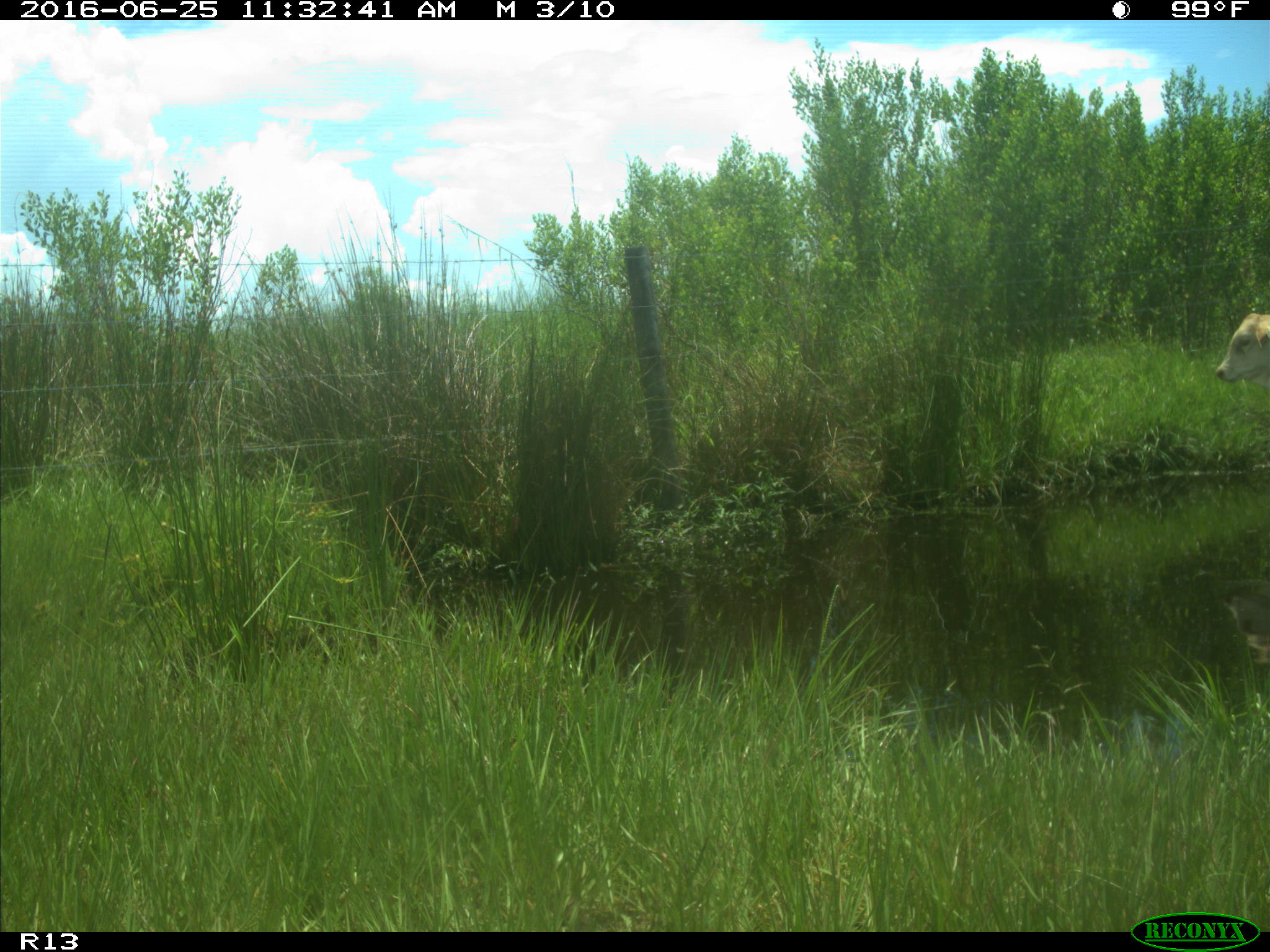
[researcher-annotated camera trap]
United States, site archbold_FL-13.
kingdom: Animalia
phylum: Chordata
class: Mammalia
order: Artiodactyla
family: Bovidae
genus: Bos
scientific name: Bos taurus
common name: domestic cow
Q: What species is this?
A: Bos taurus (domestic cow).